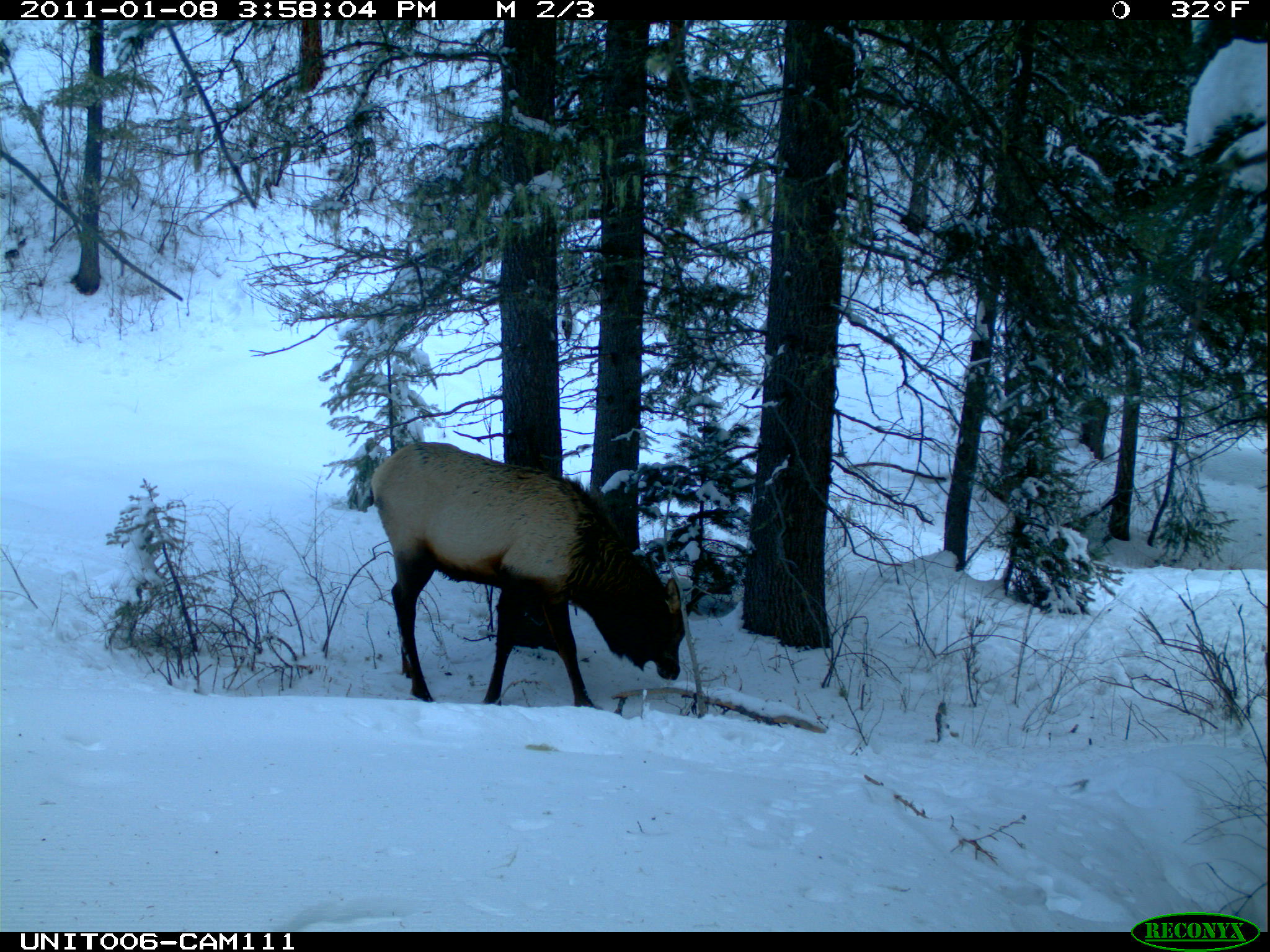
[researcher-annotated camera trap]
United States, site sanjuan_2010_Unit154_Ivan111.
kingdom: Animalia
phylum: Chordata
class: Mammalia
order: Artiodactyla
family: Cervidae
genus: Cervus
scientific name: Cervus elaphus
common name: red deer